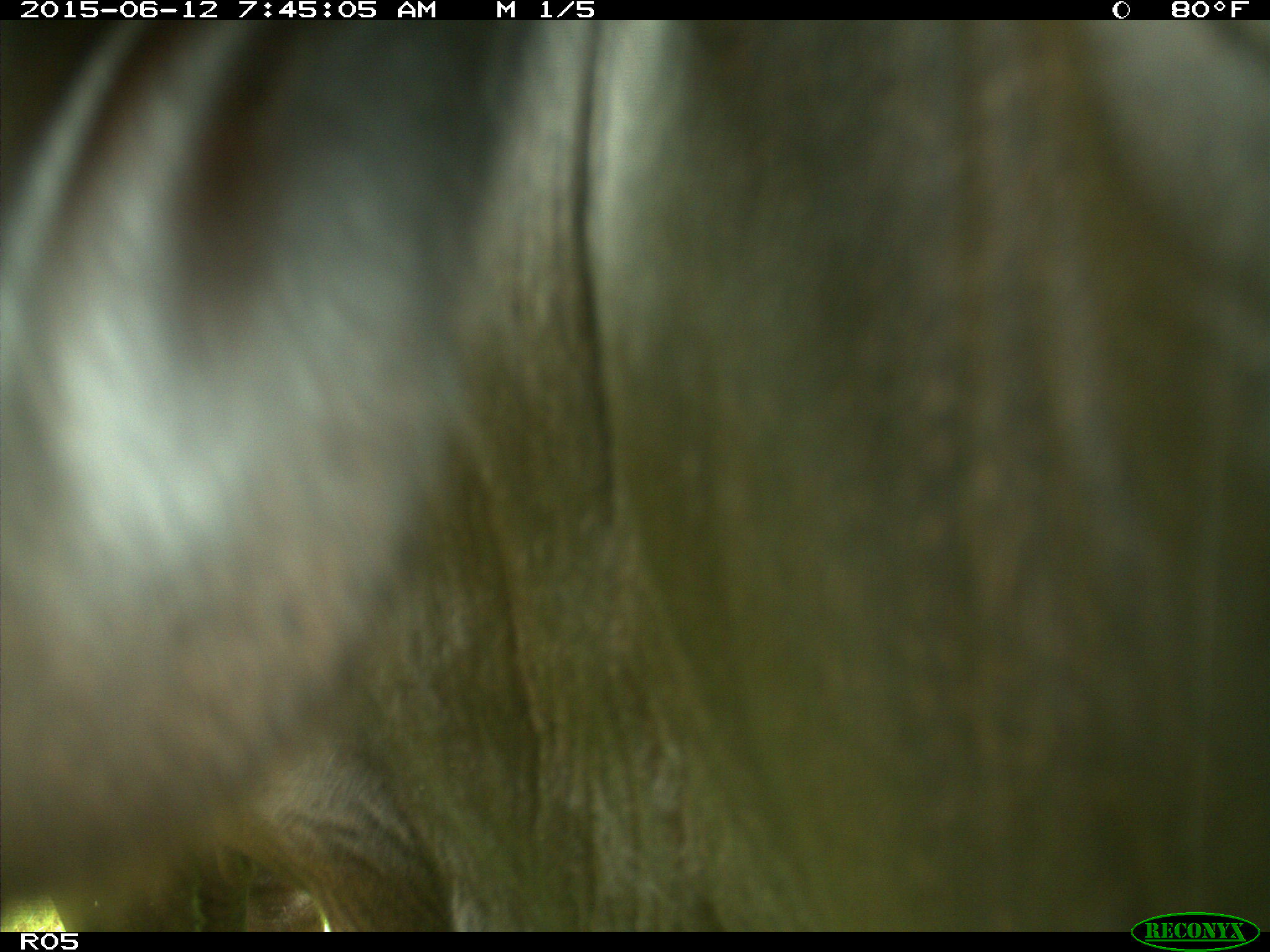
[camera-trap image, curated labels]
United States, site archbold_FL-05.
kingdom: Animalia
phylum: Chordata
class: Mammalia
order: Artiodactyla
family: Bovidae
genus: Bos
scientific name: Bos taurus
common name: domestic cow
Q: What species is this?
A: Bos taurus (domestic cow).